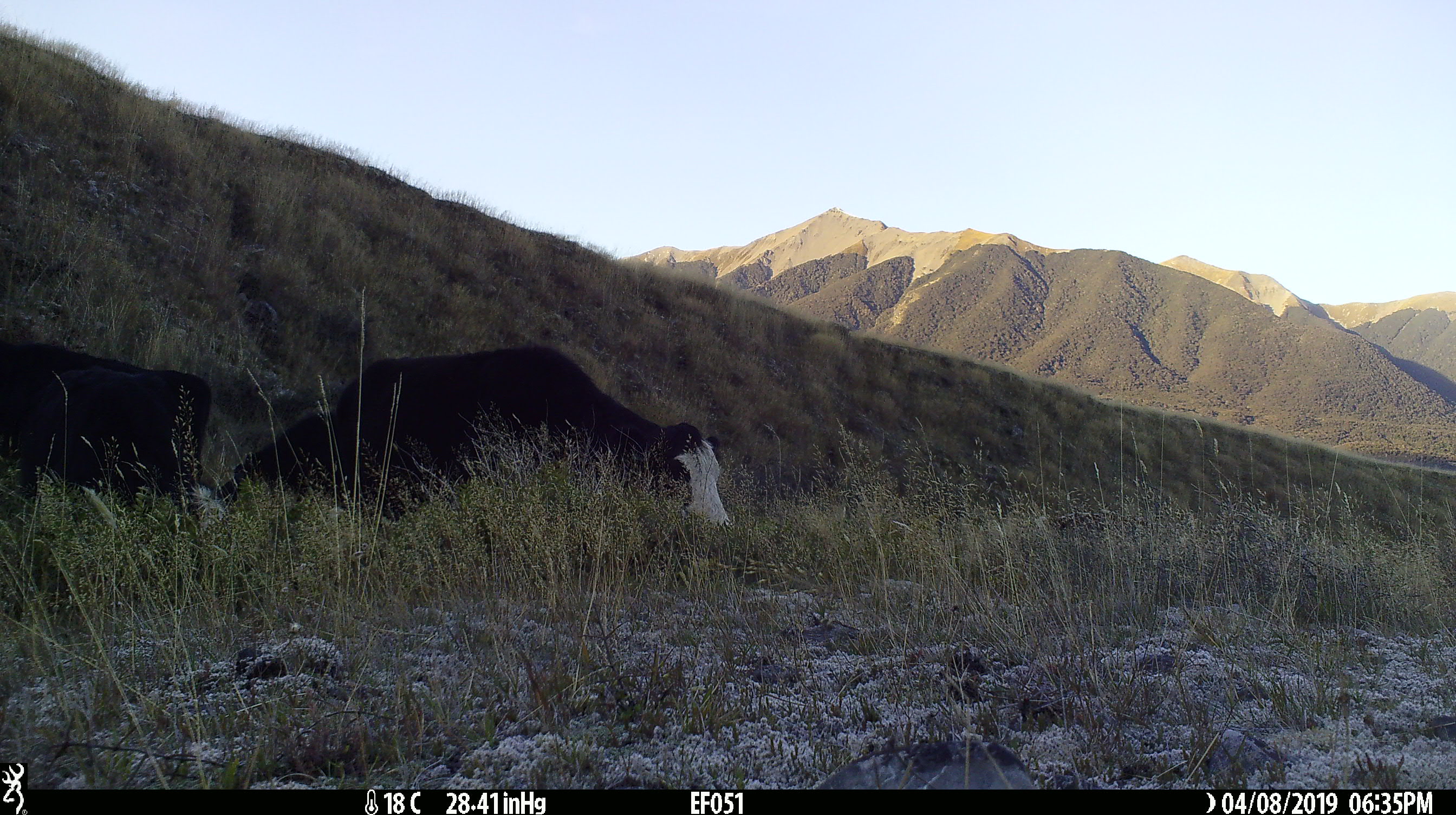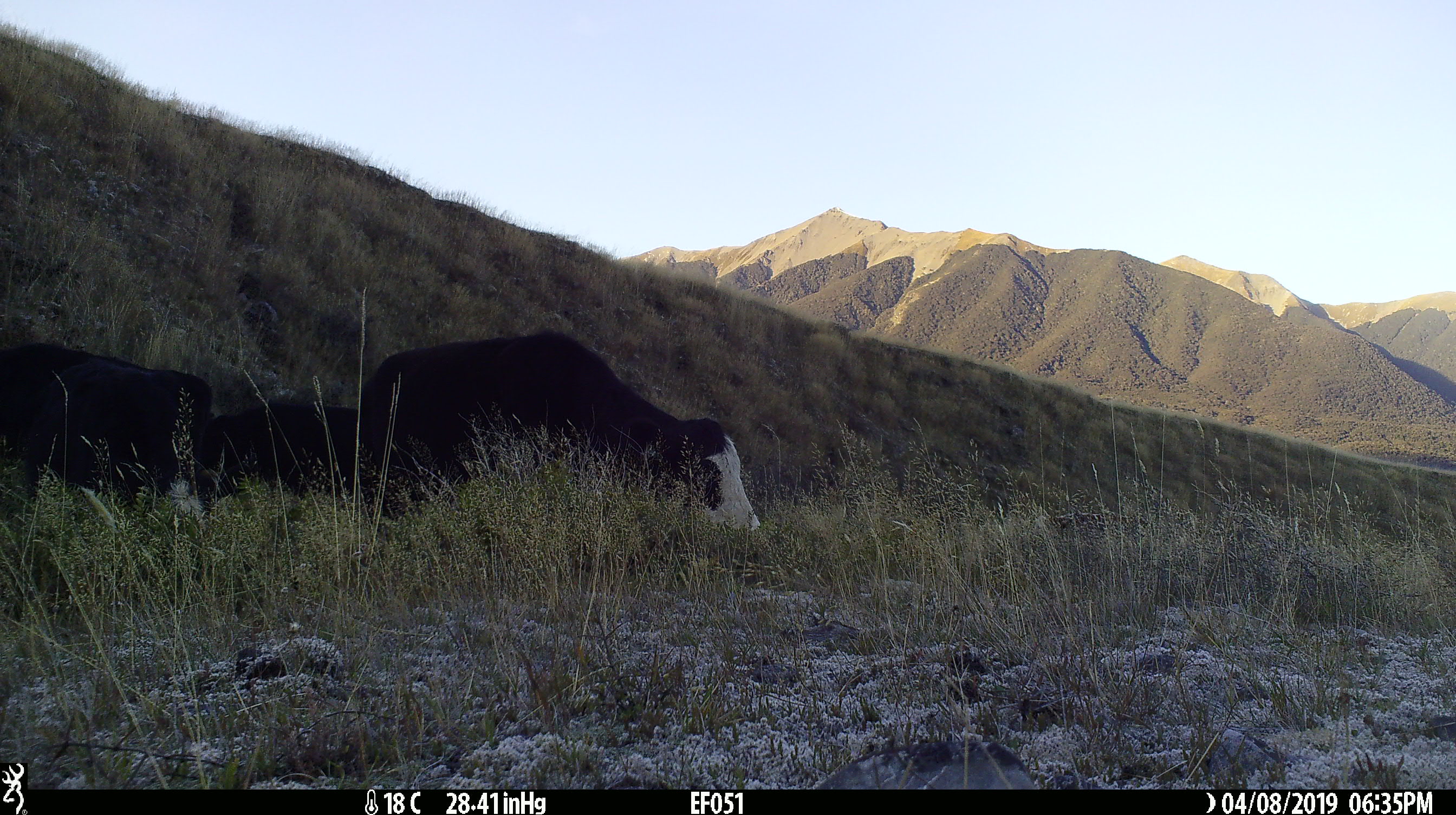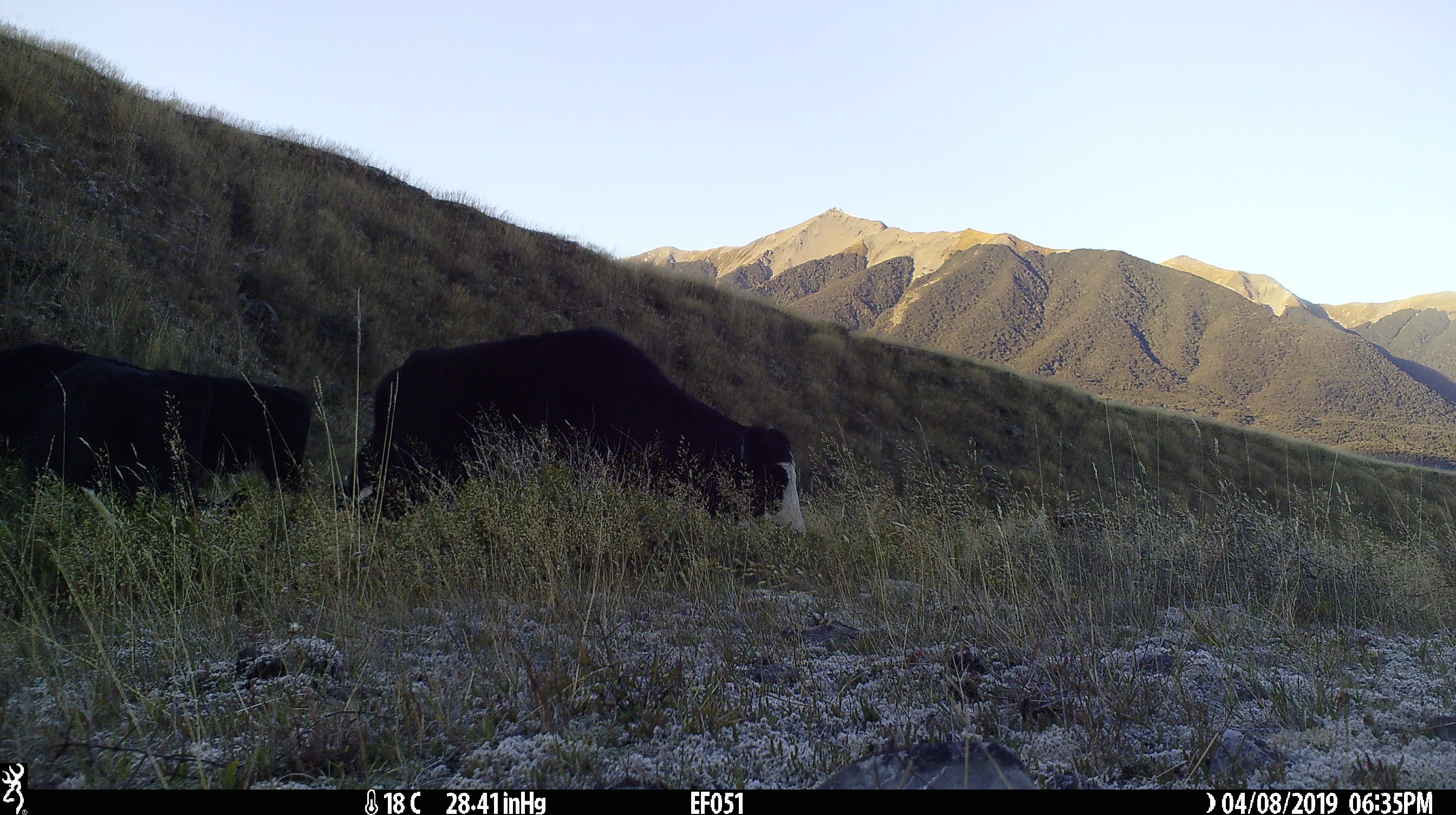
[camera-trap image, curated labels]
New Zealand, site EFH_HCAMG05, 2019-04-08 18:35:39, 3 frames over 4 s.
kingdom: Animalia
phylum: Chordata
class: Mammalia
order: Artiodactyla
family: Bovidae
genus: Bos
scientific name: Bos taurus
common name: domestic cow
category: cow